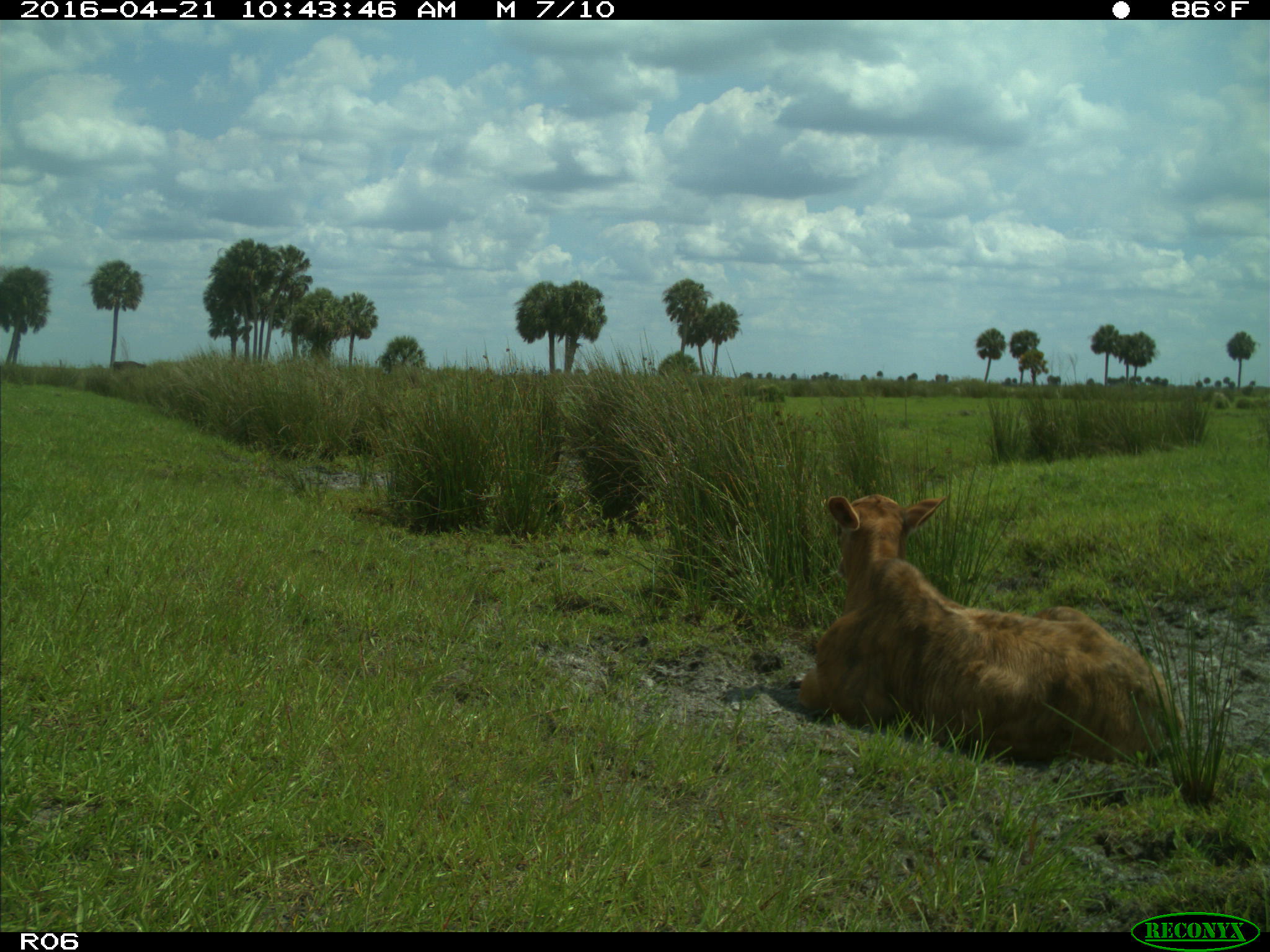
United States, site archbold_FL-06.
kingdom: Animalia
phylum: Chordata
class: Mammalia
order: Artiodactyla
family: Bovidae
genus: Bos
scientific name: Bos taurus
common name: domestic cow